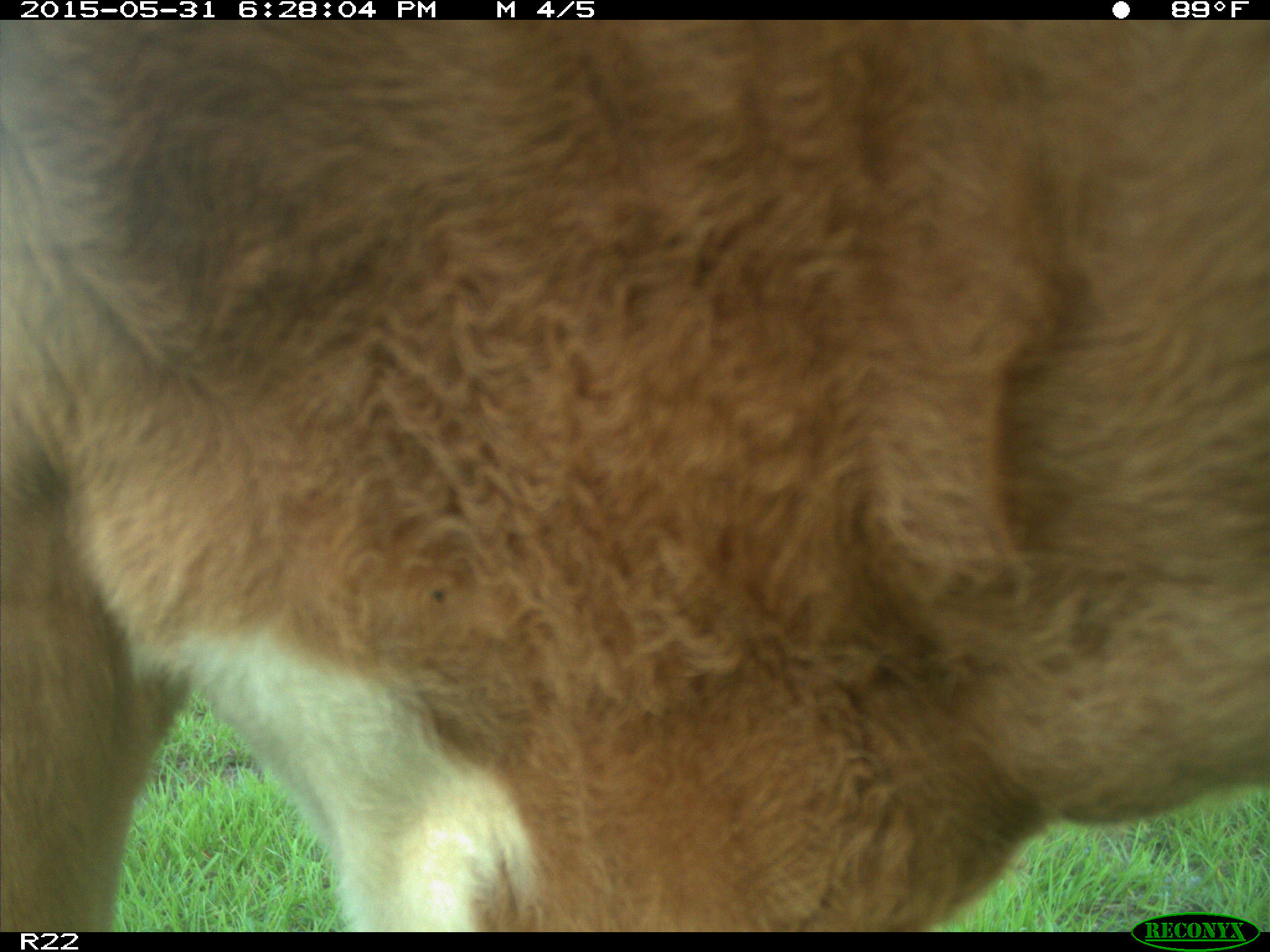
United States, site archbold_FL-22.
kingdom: Animalia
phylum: Chordata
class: Mammalia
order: Artiodactyla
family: Bovidae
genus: Bos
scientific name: Bos taurus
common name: domestic cow